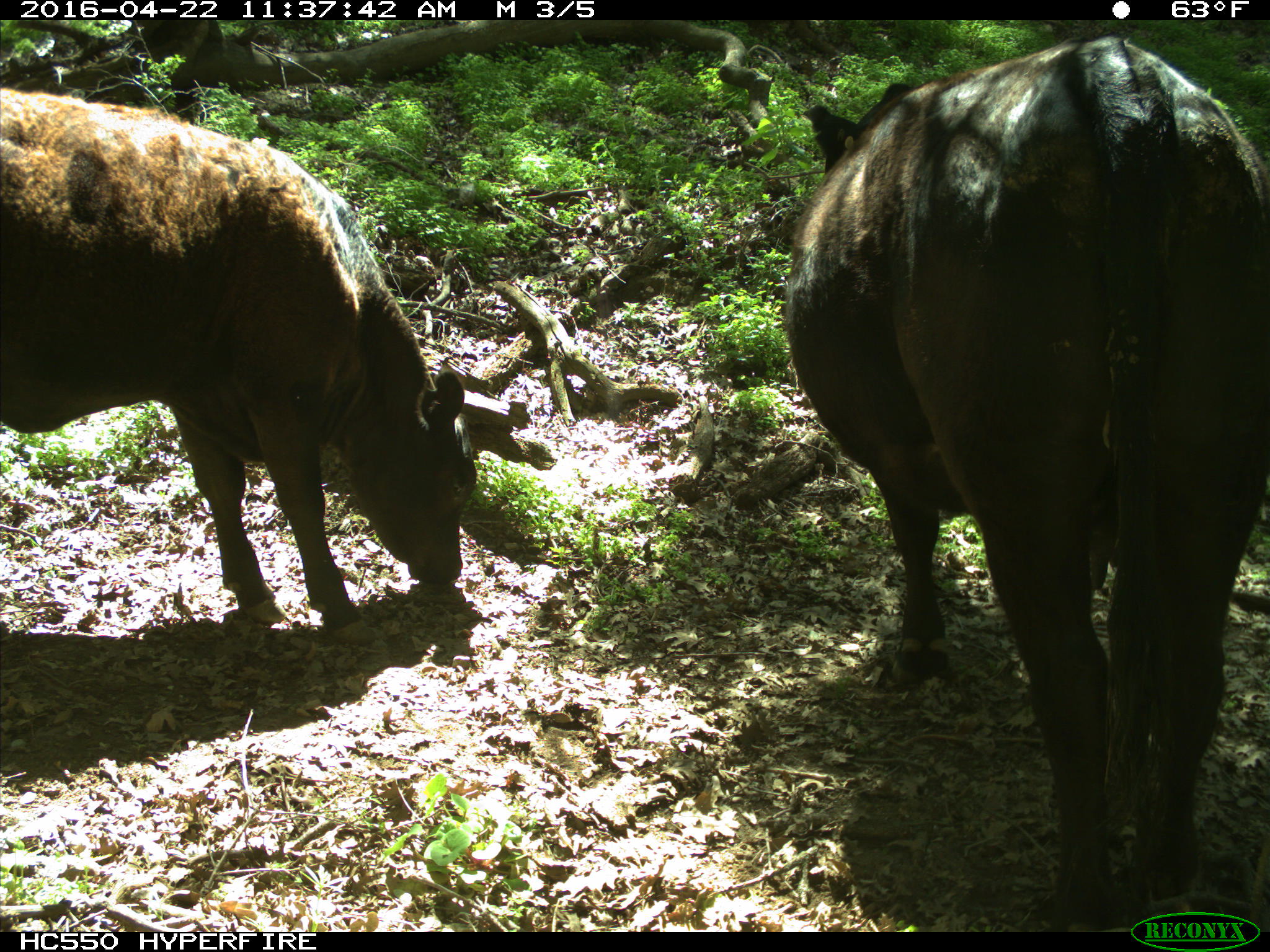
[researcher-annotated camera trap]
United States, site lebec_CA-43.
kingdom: Animalia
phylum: Chordata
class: Mammalia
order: Artiodactyla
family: Bovidae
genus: Bos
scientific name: Bos taurus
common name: domestic cow